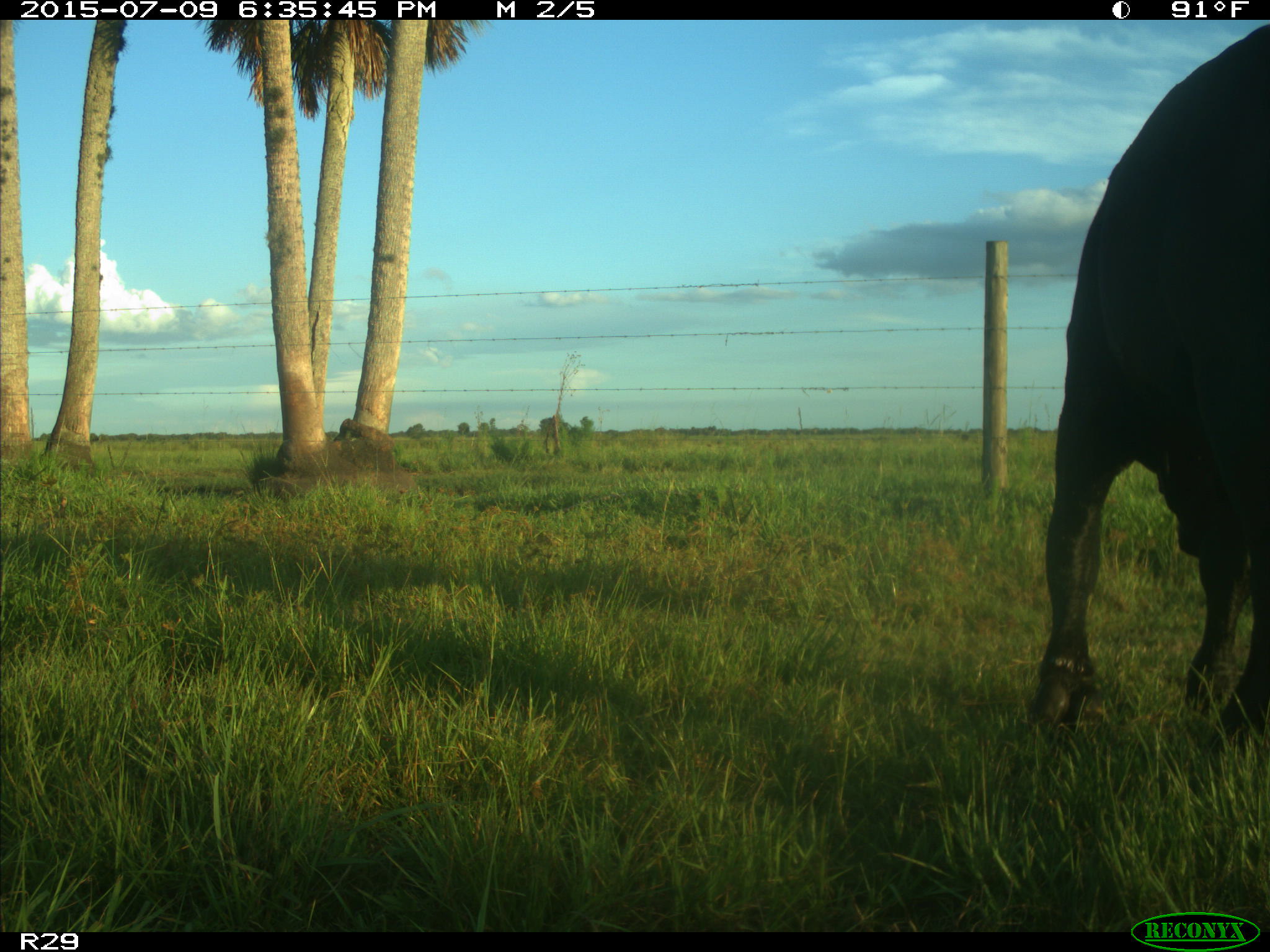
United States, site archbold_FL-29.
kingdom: Animalia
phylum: Chordata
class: Mammalia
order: Artiodactyla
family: Bovidae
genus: Bos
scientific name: Bos taurus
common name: domestic cow